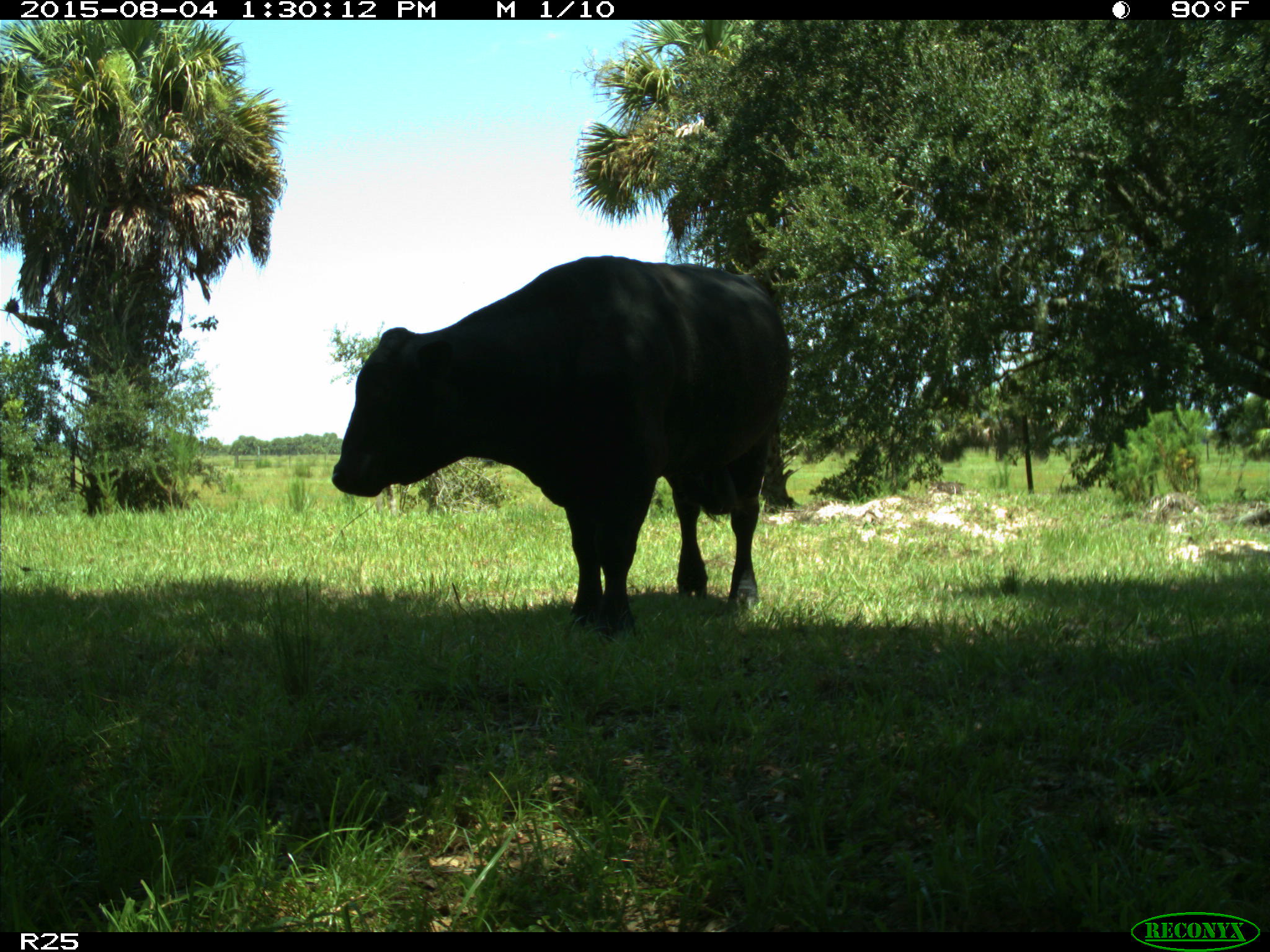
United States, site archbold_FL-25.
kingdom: Animalia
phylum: Chordata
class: Mammalia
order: Artiodactyla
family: Bovidae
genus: Bos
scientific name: Bos taurus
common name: domestic cow